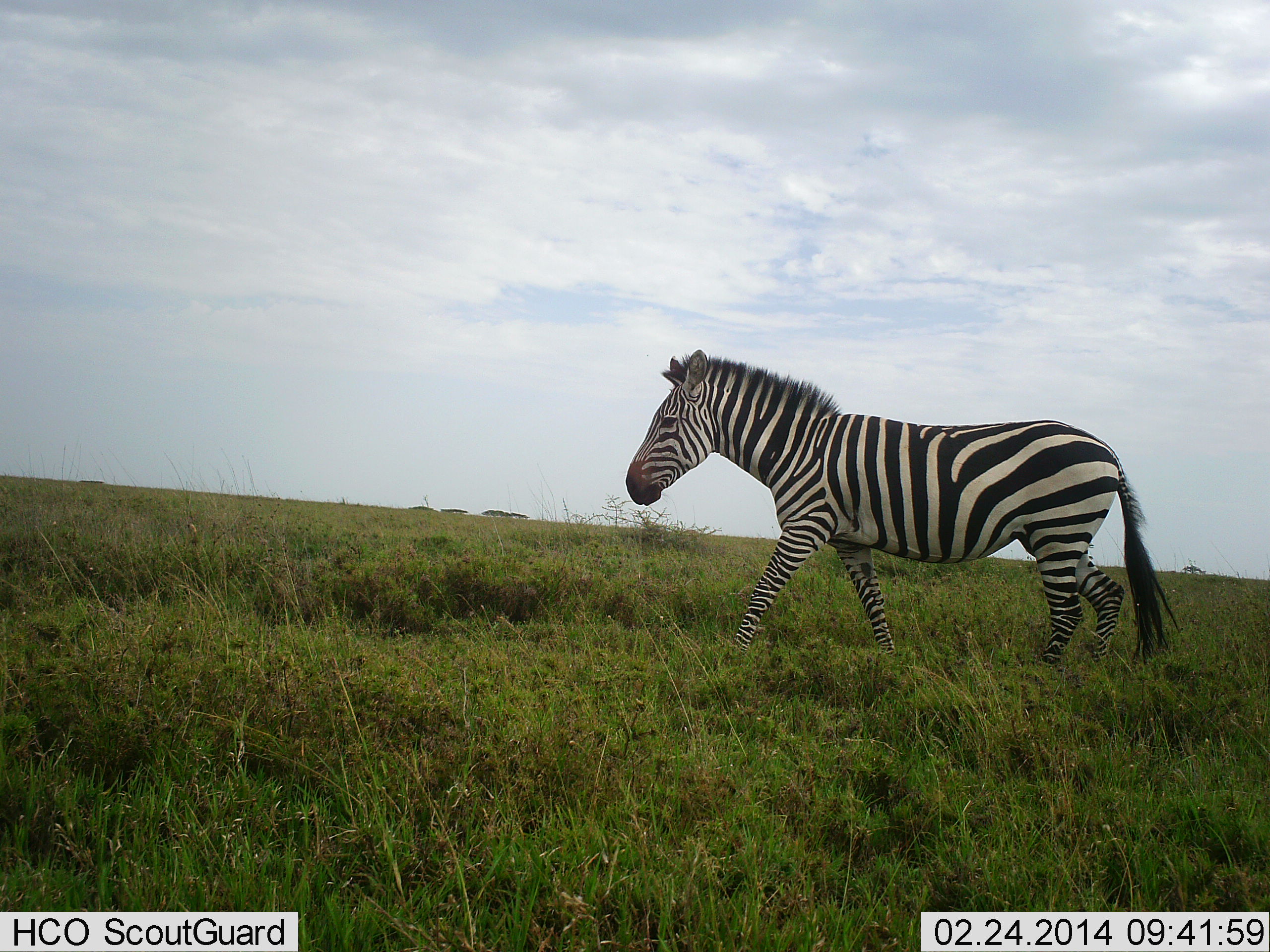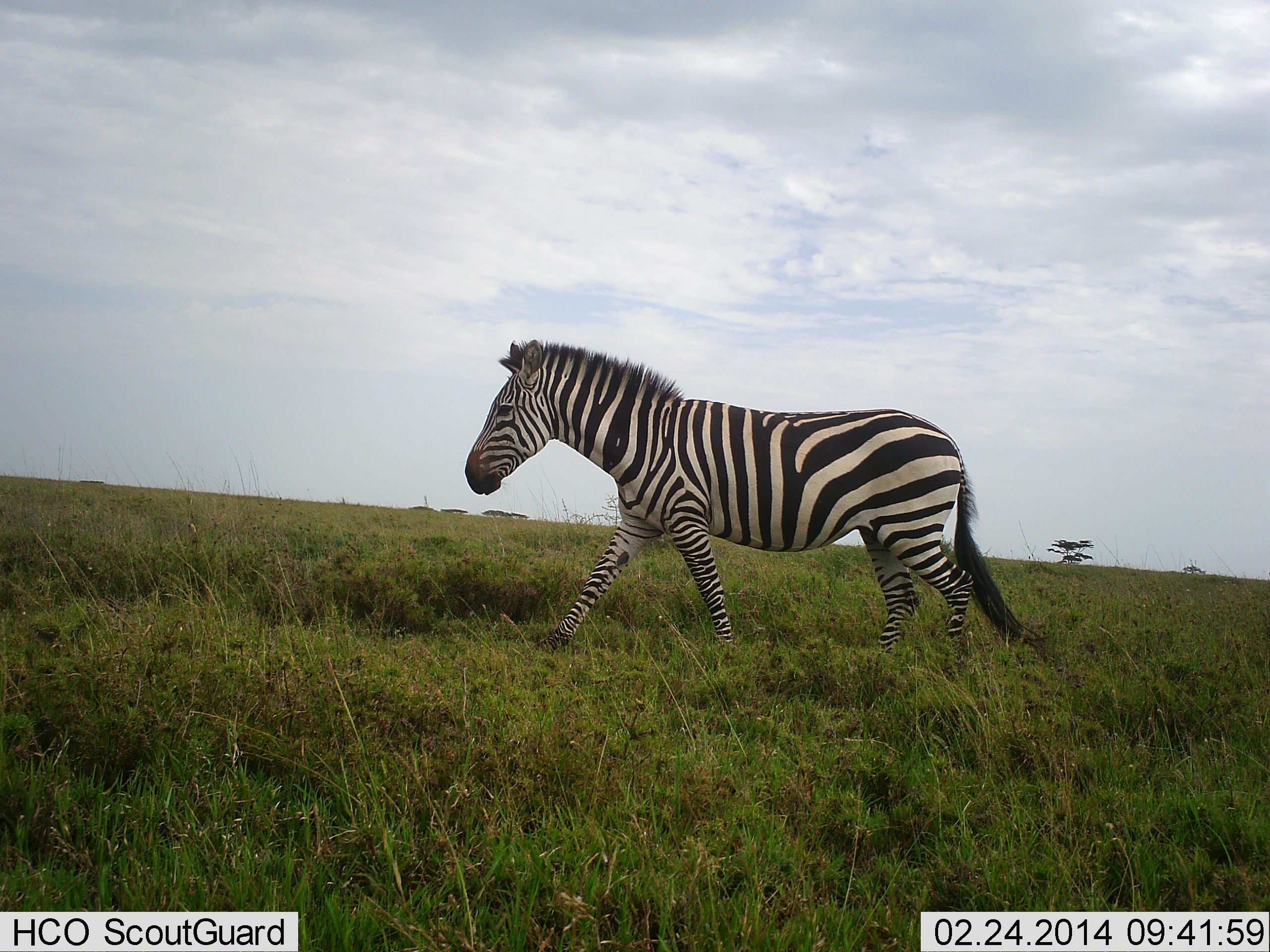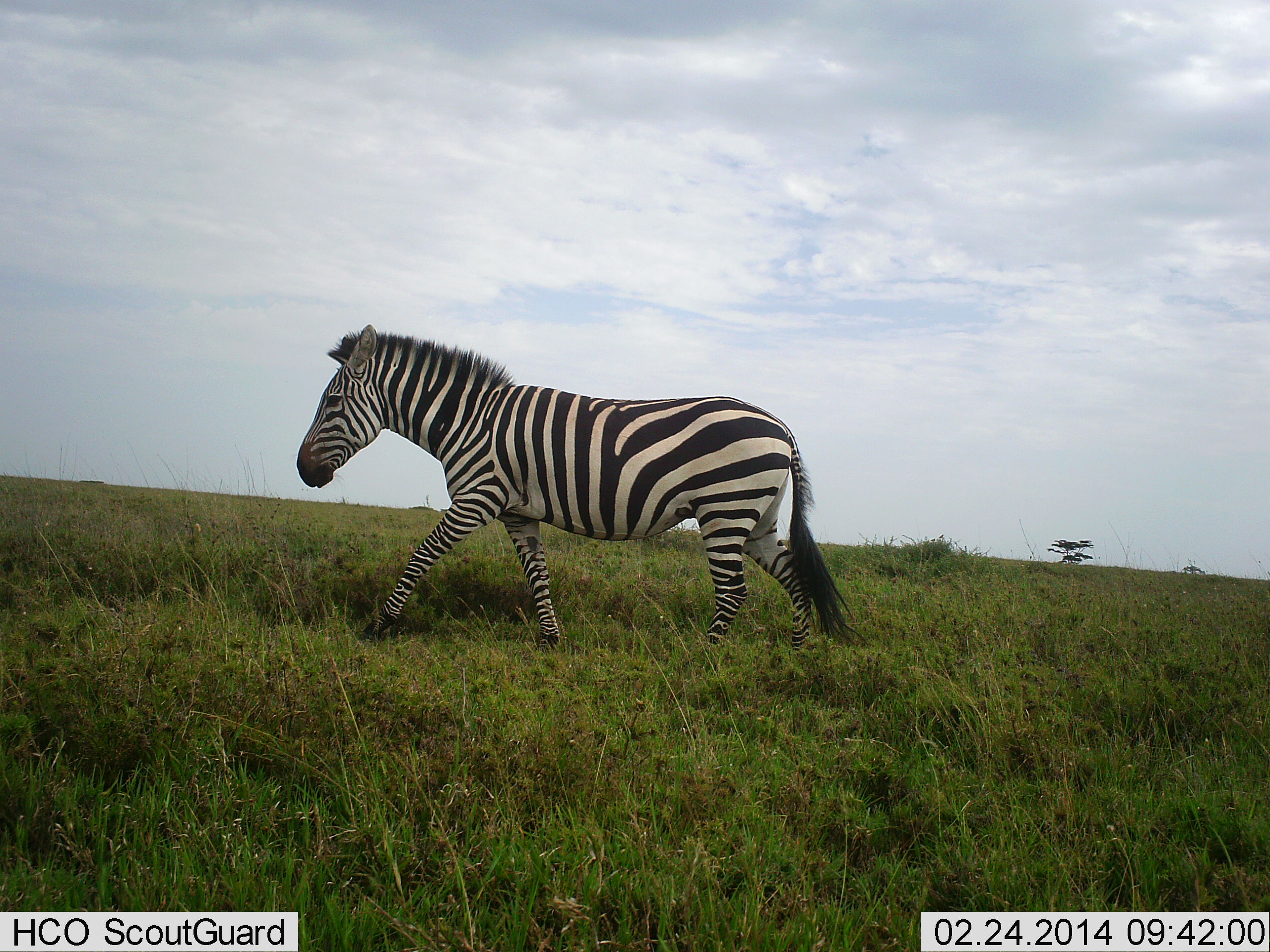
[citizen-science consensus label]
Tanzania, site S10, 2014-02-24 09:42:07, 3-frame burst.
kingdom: Animalia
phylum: Chordata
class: Mammalia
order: Perissodactyla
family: Equidae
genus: Equus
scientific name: Equus quagga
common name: plains zebra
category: zebra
Zebra (plains zebra) (Equus quagga), count 1. Behavior (volunteer vote fractions): standing 2%, resting 2%, moving 98%, interacting 0%. Young present (vote fraction): 0%. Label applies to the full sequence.